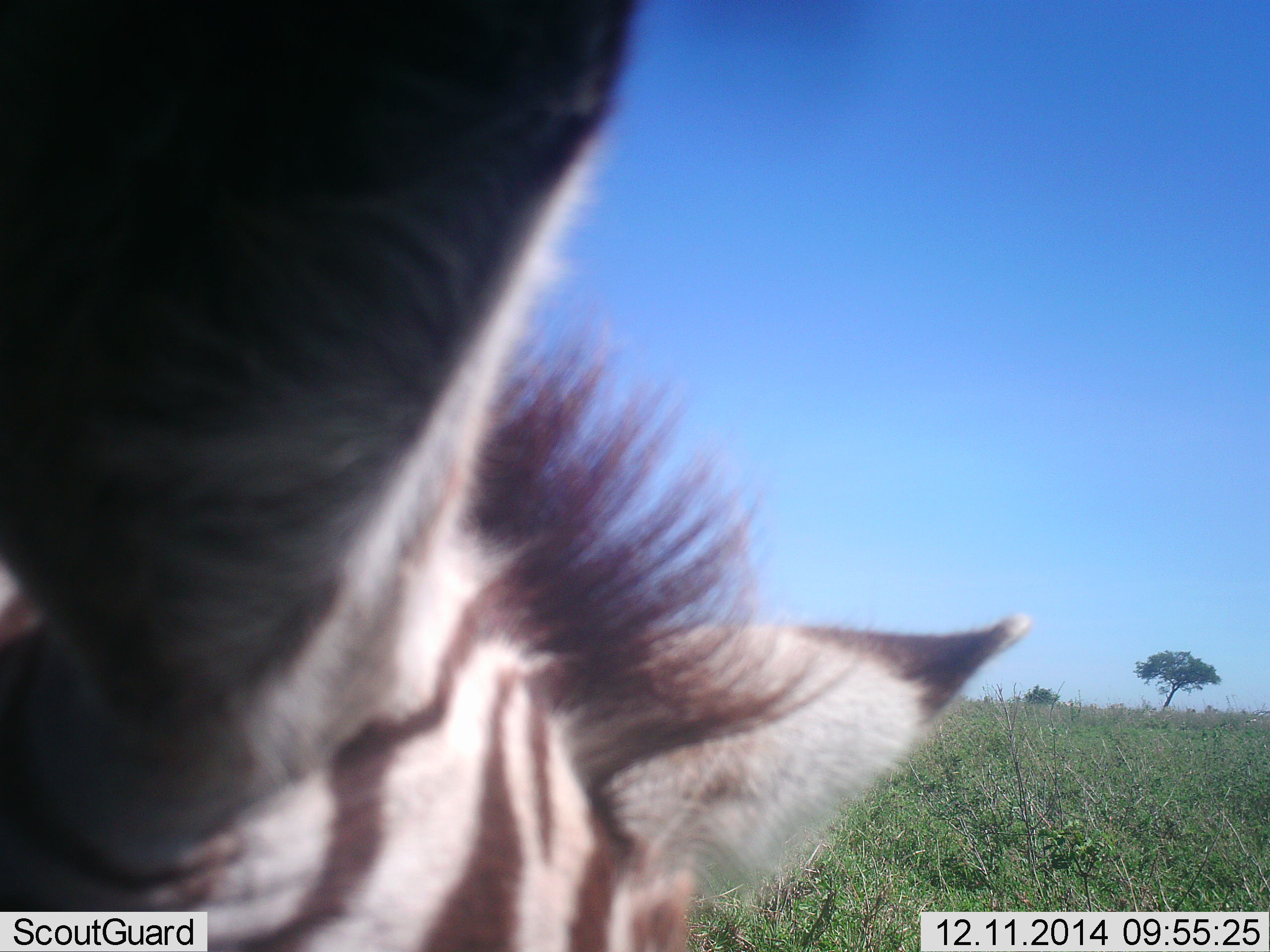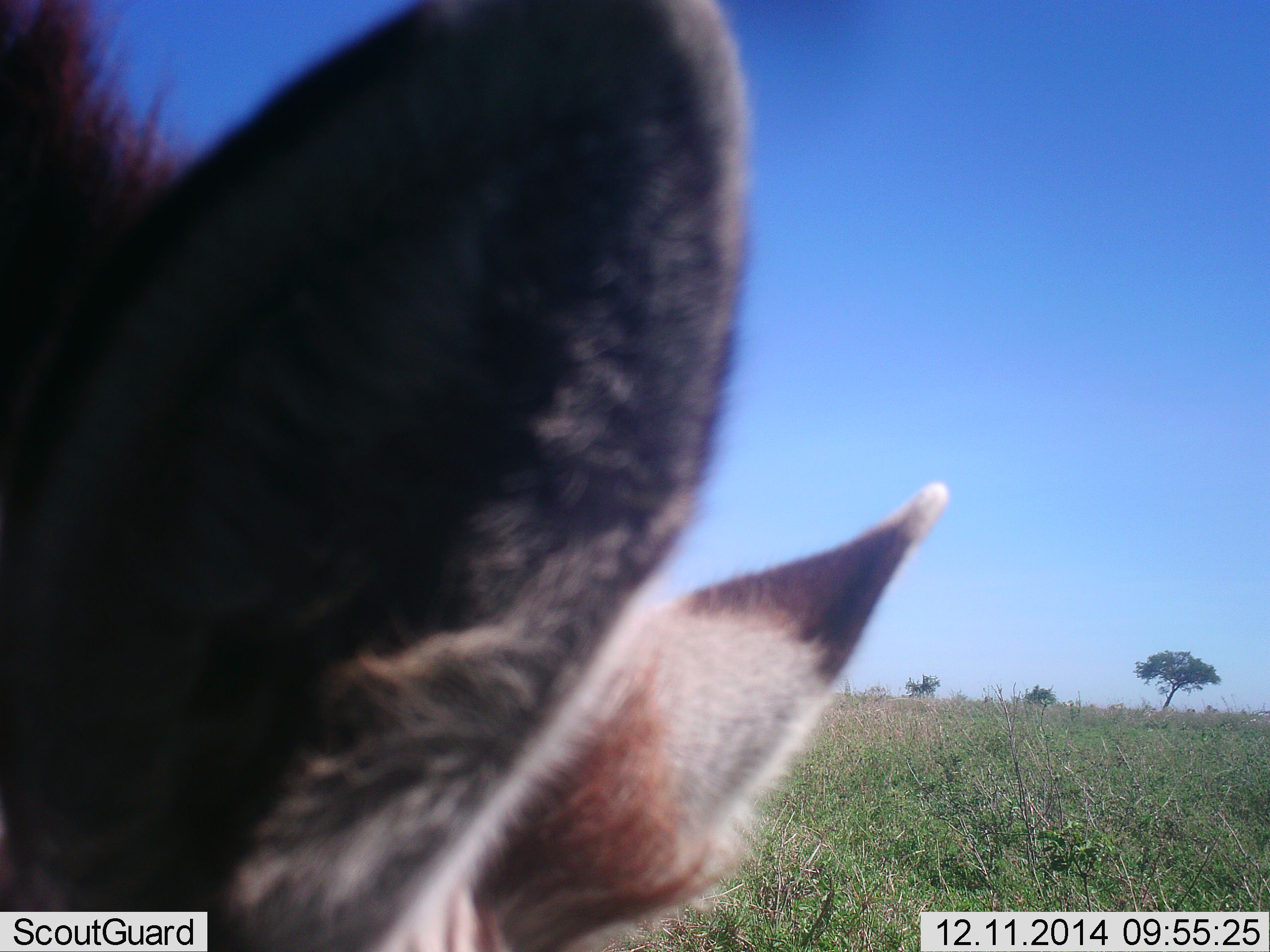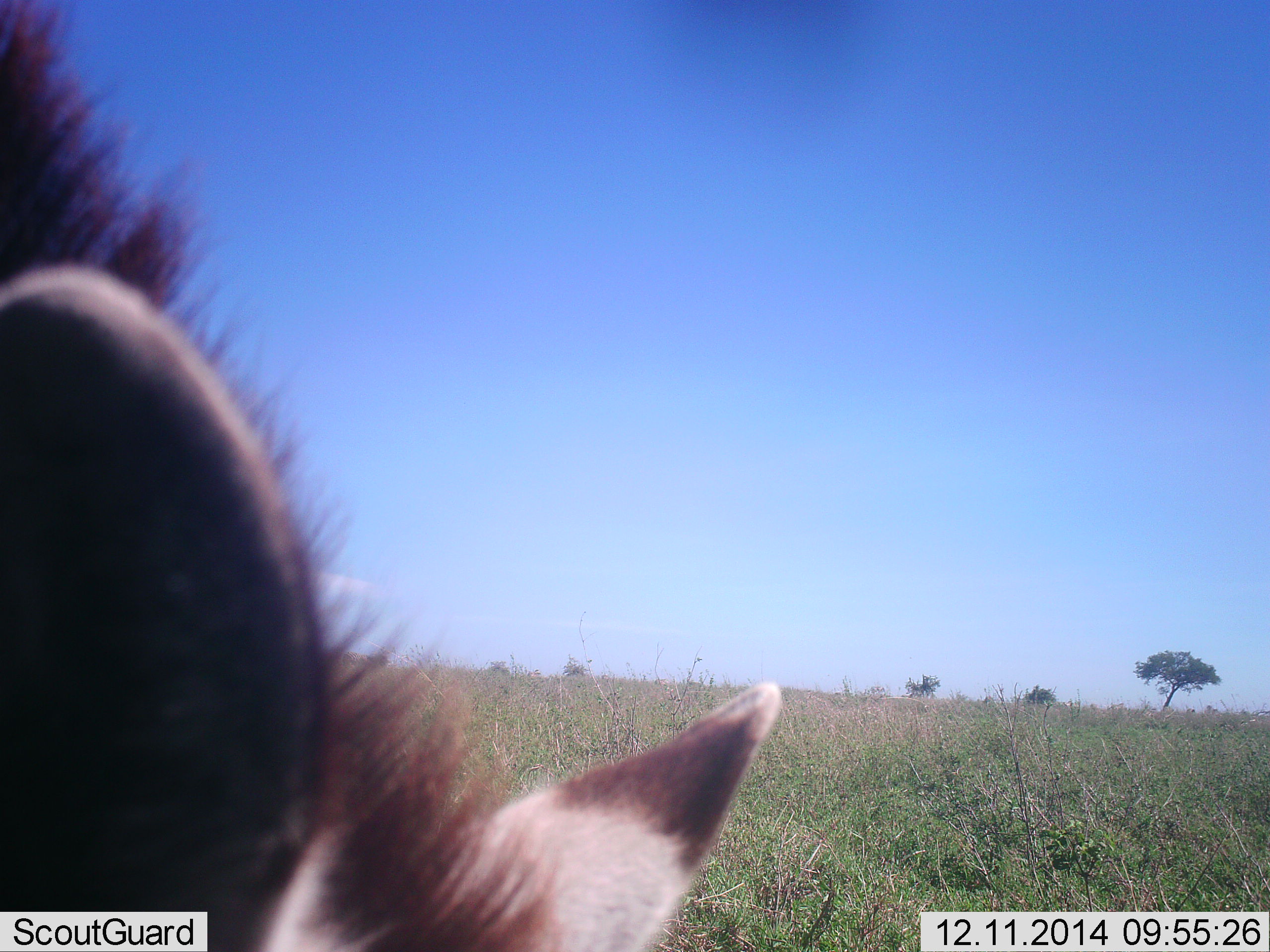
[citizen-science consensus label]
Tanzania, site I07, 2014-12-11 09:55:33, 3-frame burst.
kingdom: Animalia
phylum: Chordata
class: Mammalia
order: Perissodactyla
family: Equidae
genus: Equus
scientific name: Equus quagga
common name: plains zebra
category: zebra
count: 1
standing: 40%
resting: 0%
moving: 0%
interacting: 0%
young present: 0%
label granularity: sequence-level